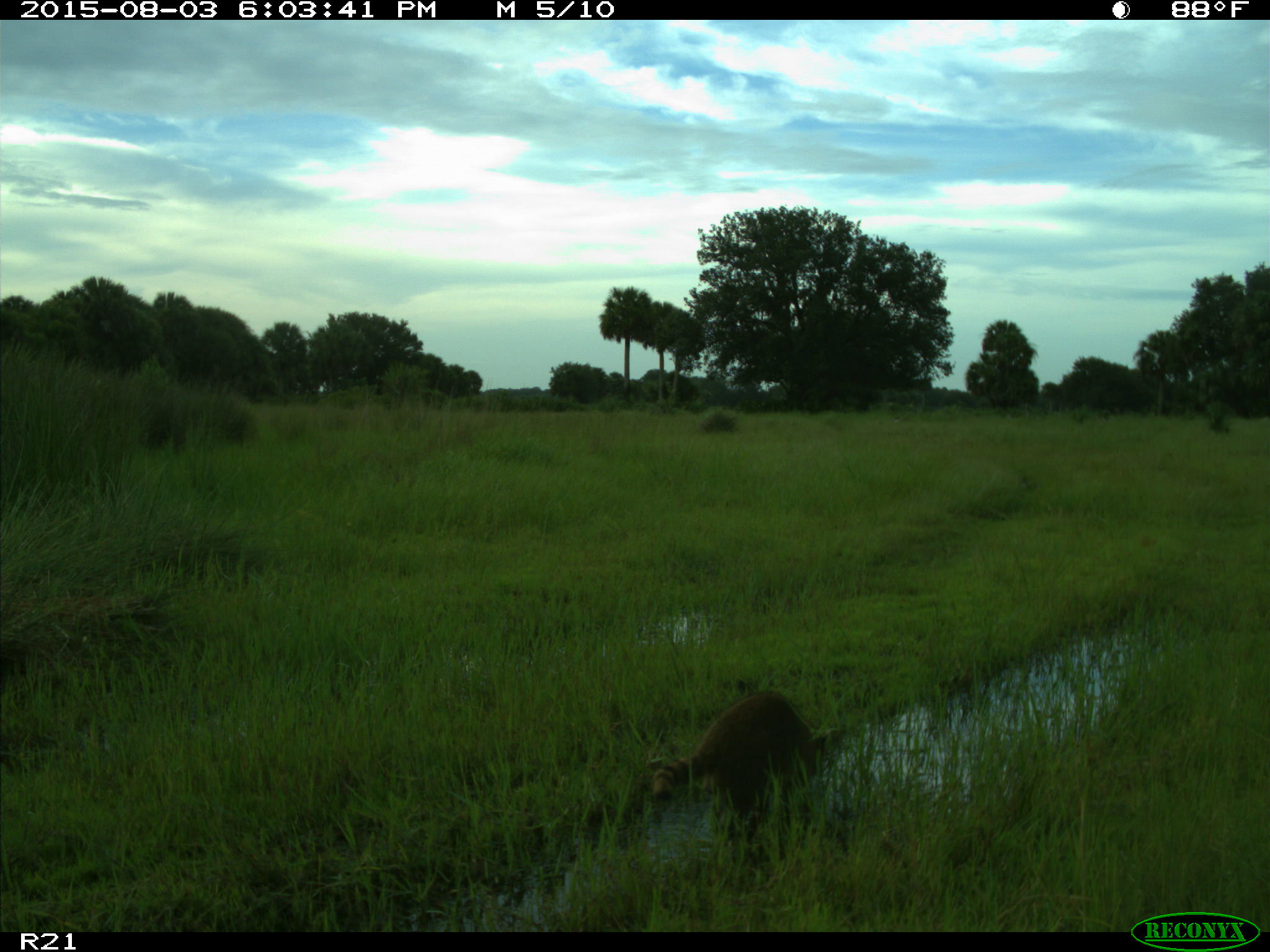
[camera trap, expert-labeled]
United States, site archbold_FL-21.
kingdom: Animalia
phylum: Chordata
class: Mammalia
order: Carnivora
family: Procyonidae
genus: Procyon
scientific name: Procyon lotor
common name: common raccoon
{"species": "Procyon lotor (common raccoon)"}